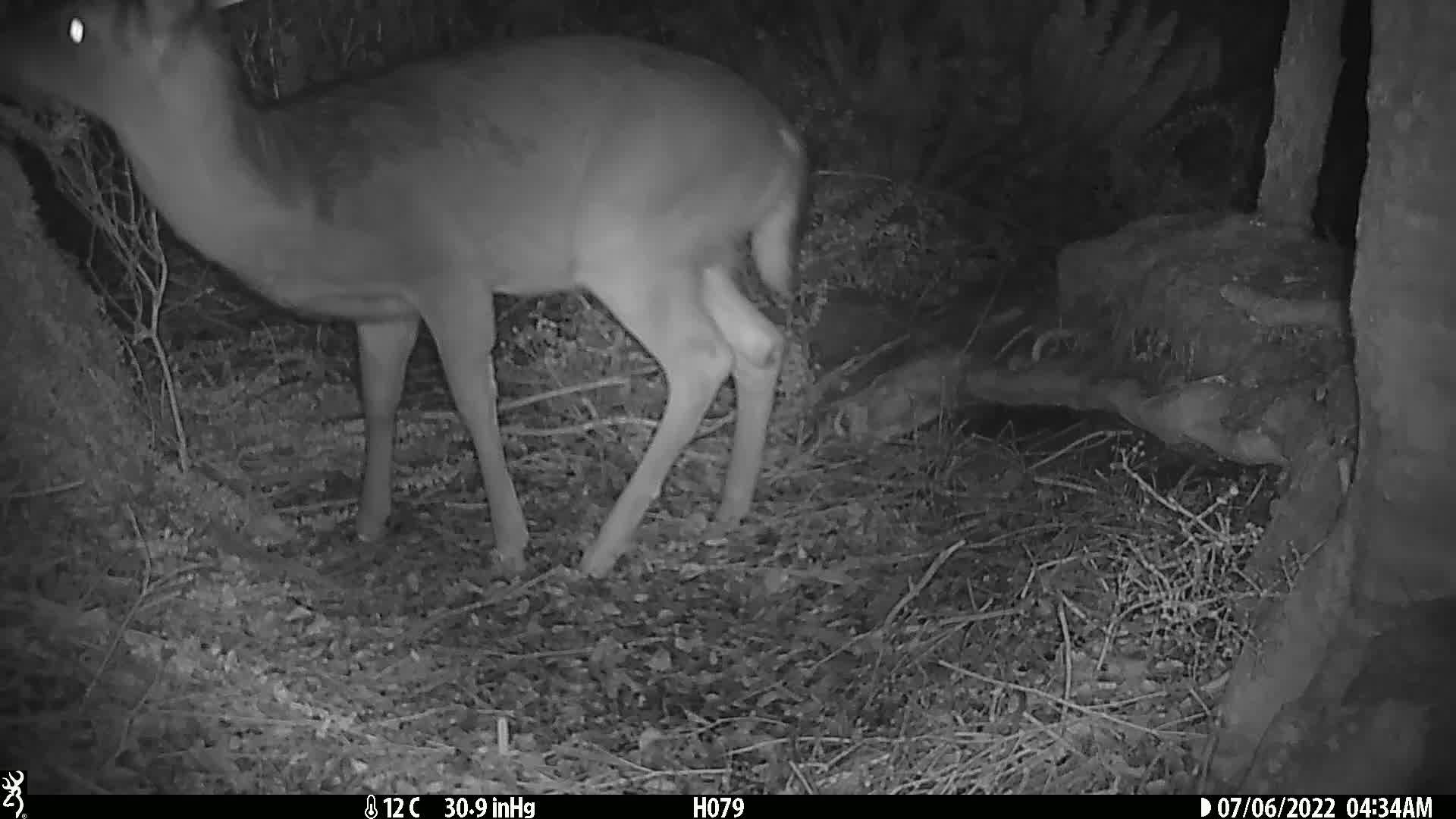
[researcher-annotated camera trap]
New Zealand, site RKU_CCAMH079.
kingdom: Animalia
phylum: Chordata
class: Mammalia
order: Artiodactyla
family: Cervidae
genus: Odocoileus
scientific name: Odocoileus virginianus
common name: white-tailed deer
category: white tailed deer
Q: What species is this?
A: White tailed deer (white-tailed deer) (Odocoileus virginianus).